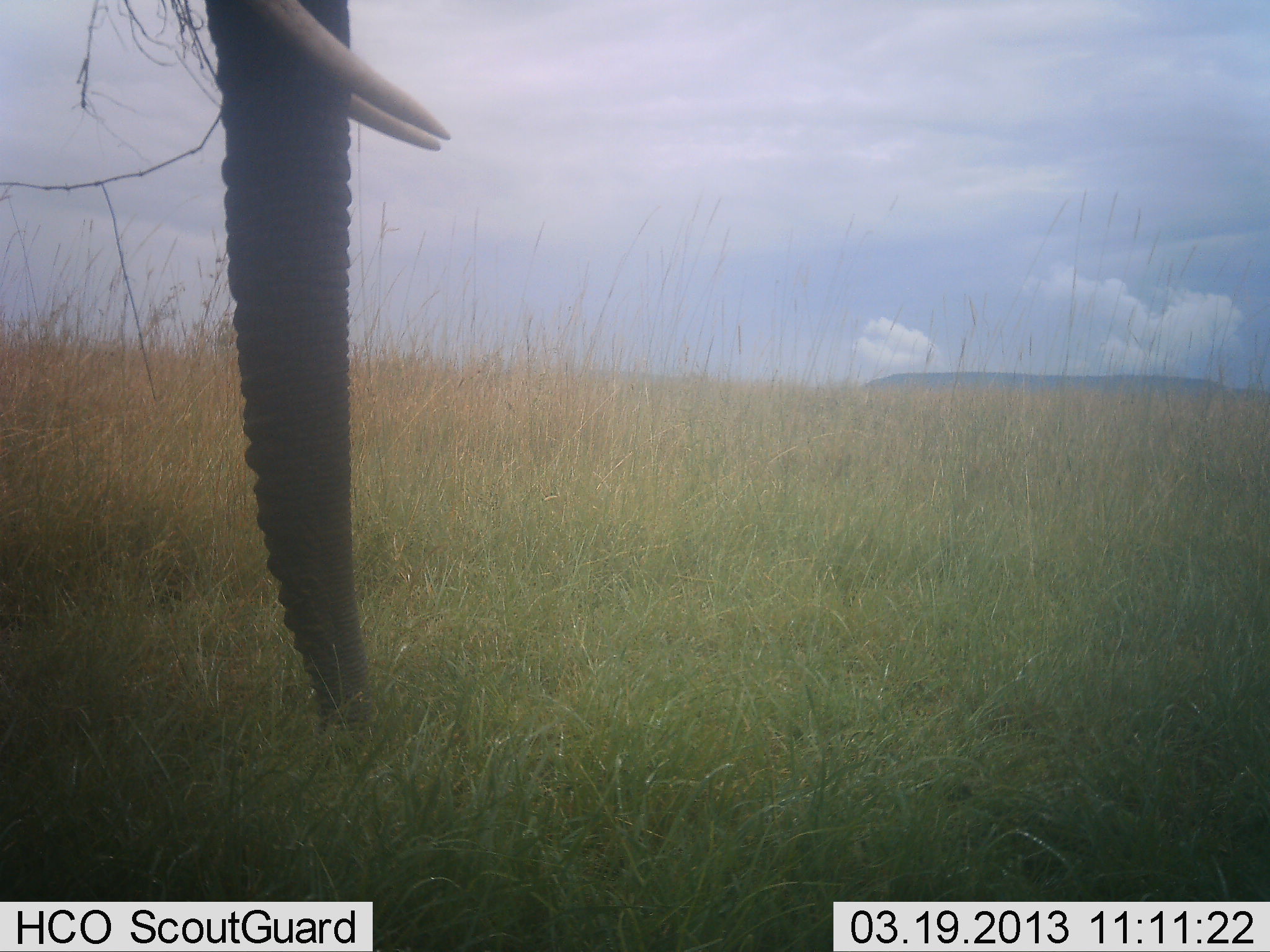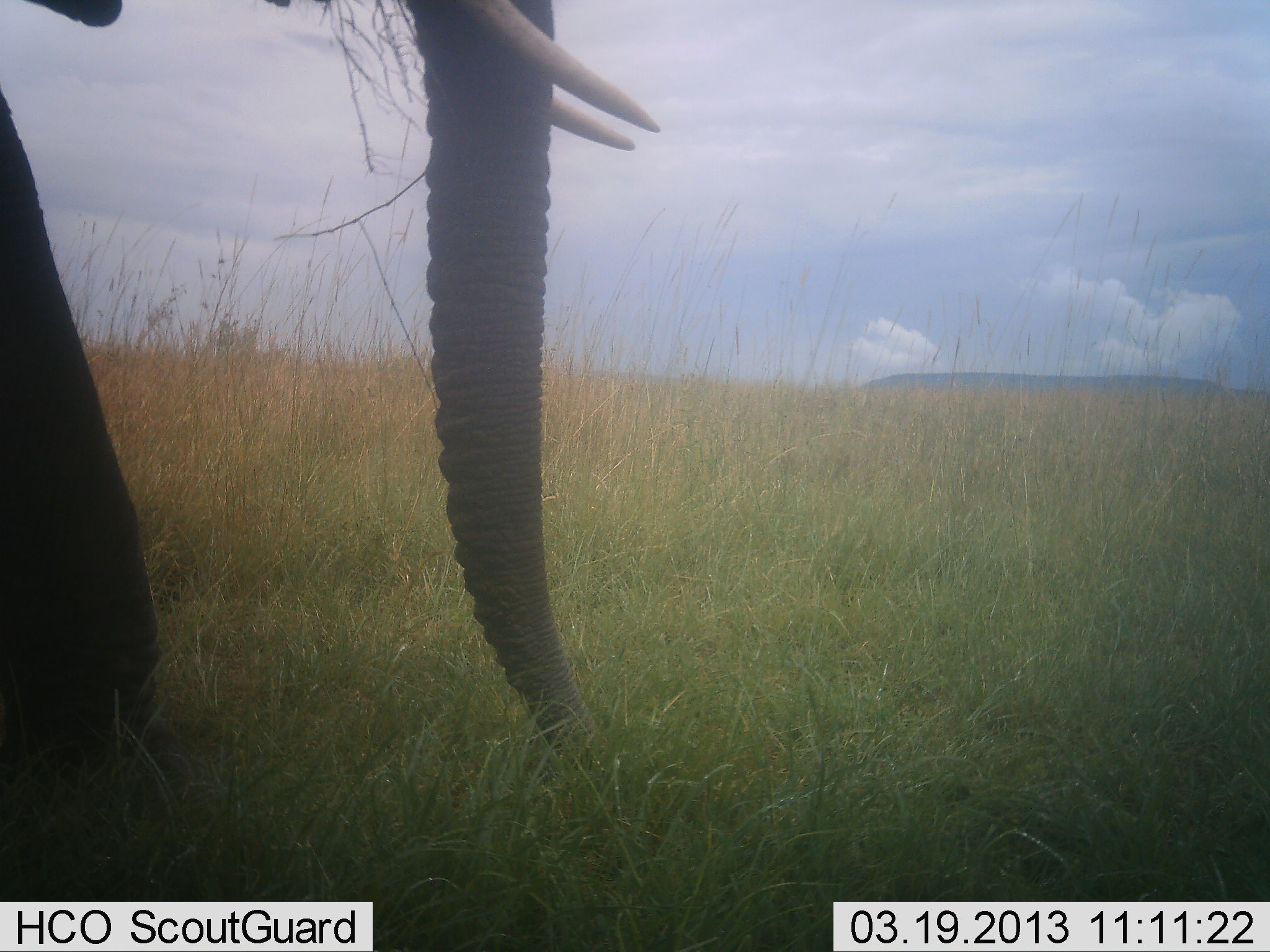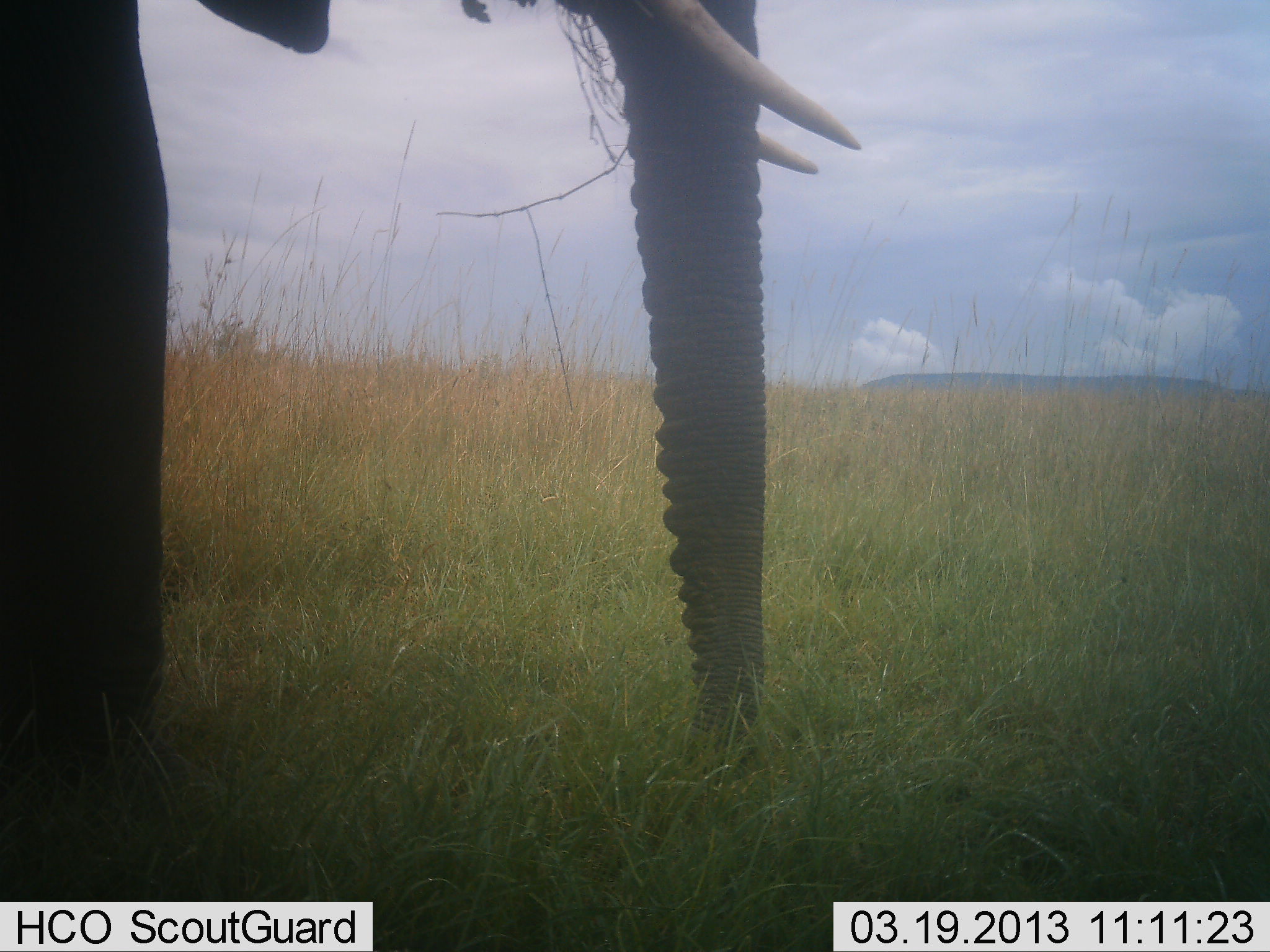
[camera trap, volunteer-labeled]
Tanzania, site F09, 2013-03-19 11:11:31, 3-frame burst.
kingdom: Animalia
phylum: Chordata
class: Mammalia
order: Proboscidea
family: Elephantidae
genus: Loxodonta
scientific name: Loxodonta africana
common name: african bush elephant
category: elephant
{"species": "elephant (african bush elephant) (Loxodonta africana)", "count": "1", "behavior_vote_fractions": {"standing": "6%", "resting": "0%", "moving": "94%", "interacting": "0%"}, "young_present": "0%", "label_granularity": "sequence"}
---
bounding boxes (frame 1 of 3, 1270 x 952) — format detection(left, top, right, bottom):
animal: detection(201, 0, 452, 754)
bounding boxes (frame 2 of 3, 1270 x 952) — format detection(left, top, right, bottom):
animal: detection(0, 0, 659, 886)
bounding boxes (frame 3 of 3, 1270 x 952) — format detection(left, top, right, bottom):
animal: detection(1, 0, 866, 899)